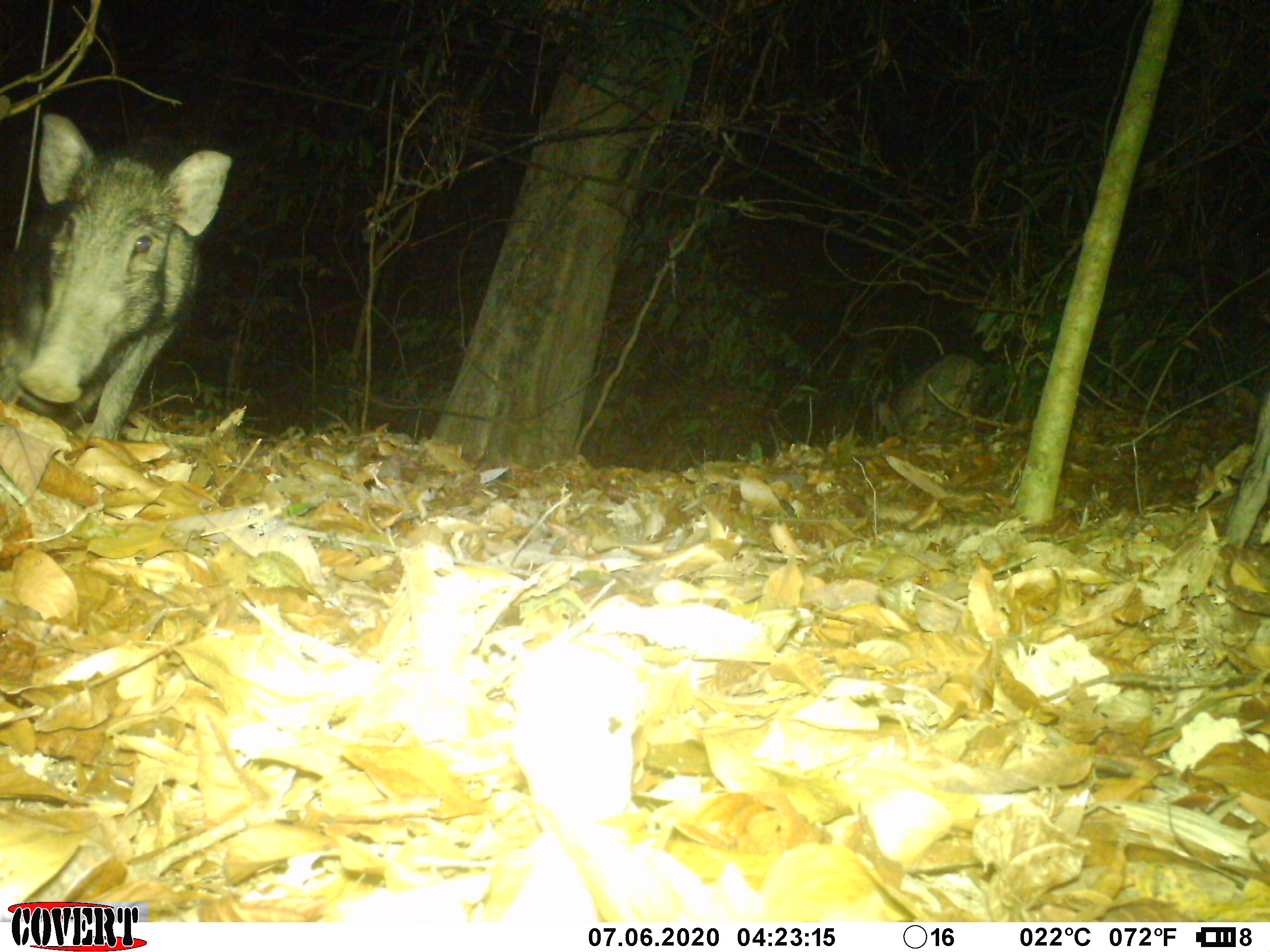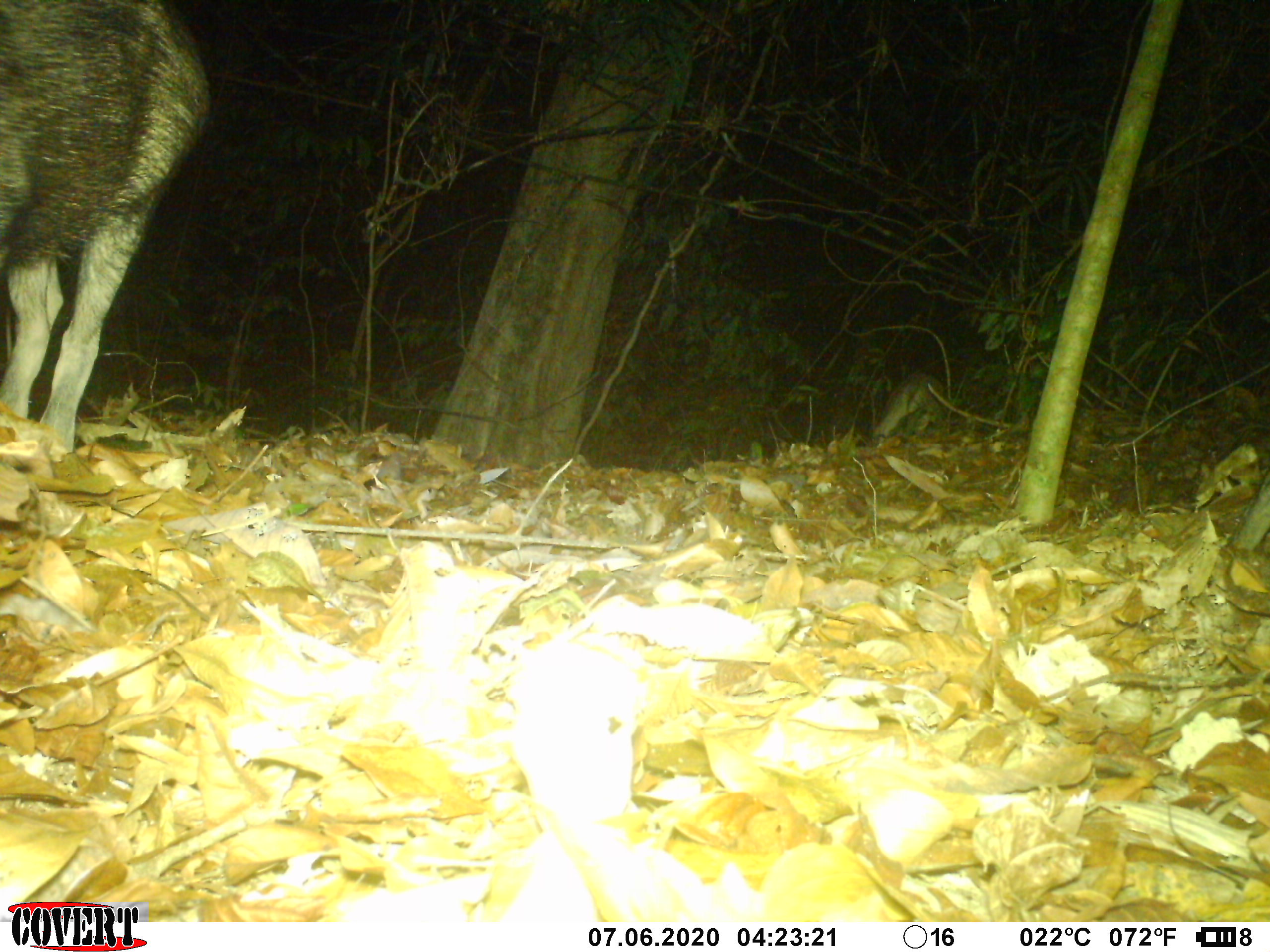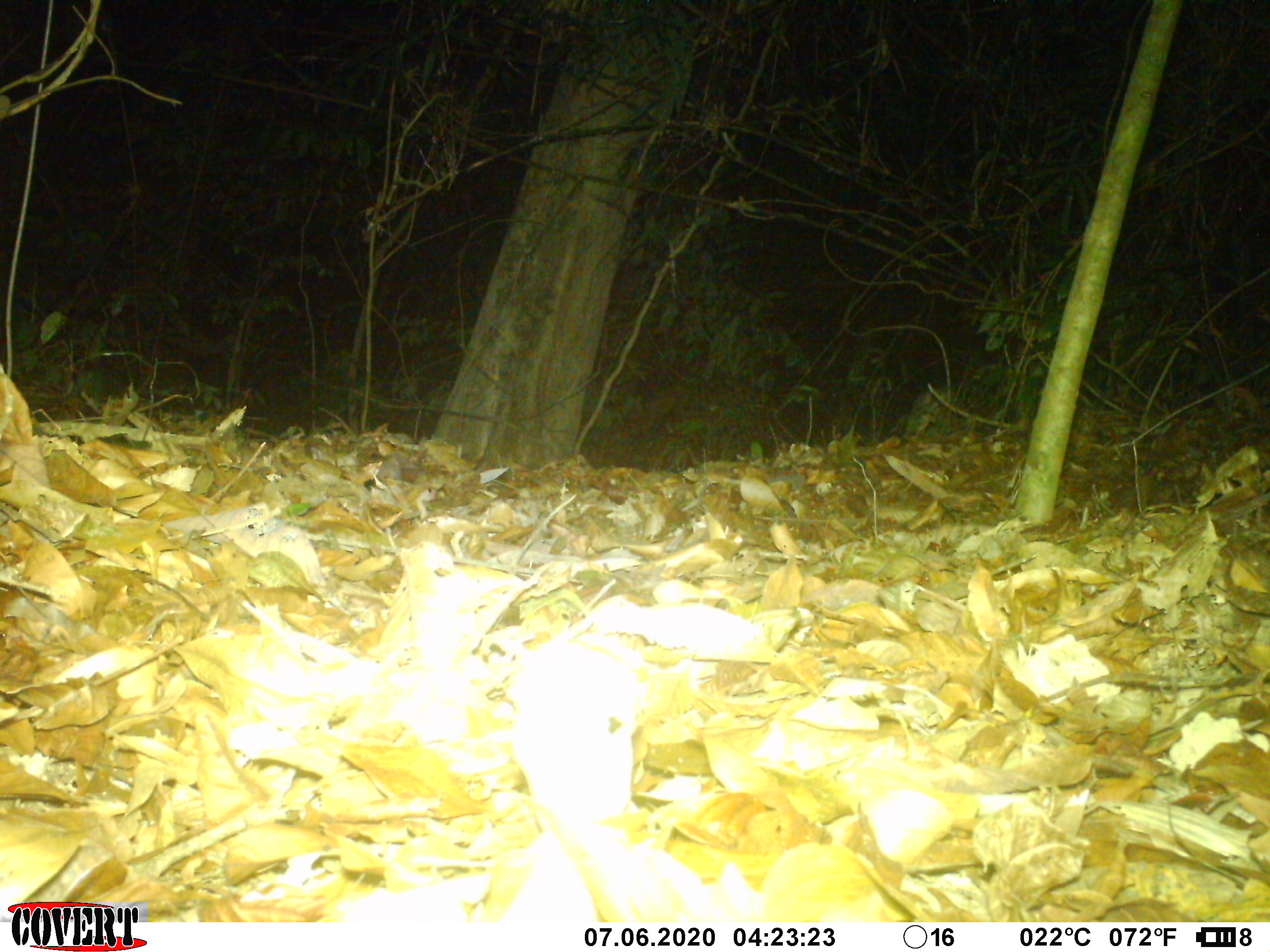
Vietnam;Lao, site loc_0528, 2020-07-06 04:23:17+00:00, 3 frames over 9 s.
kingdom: Animalia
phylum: Chordata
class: Mammalia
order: Artiodactyla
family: Suidae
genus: Sus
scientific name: Sus scrofa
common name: eurasian wild pig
Eurasian wild pig (Sus scrofa). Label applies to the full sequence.